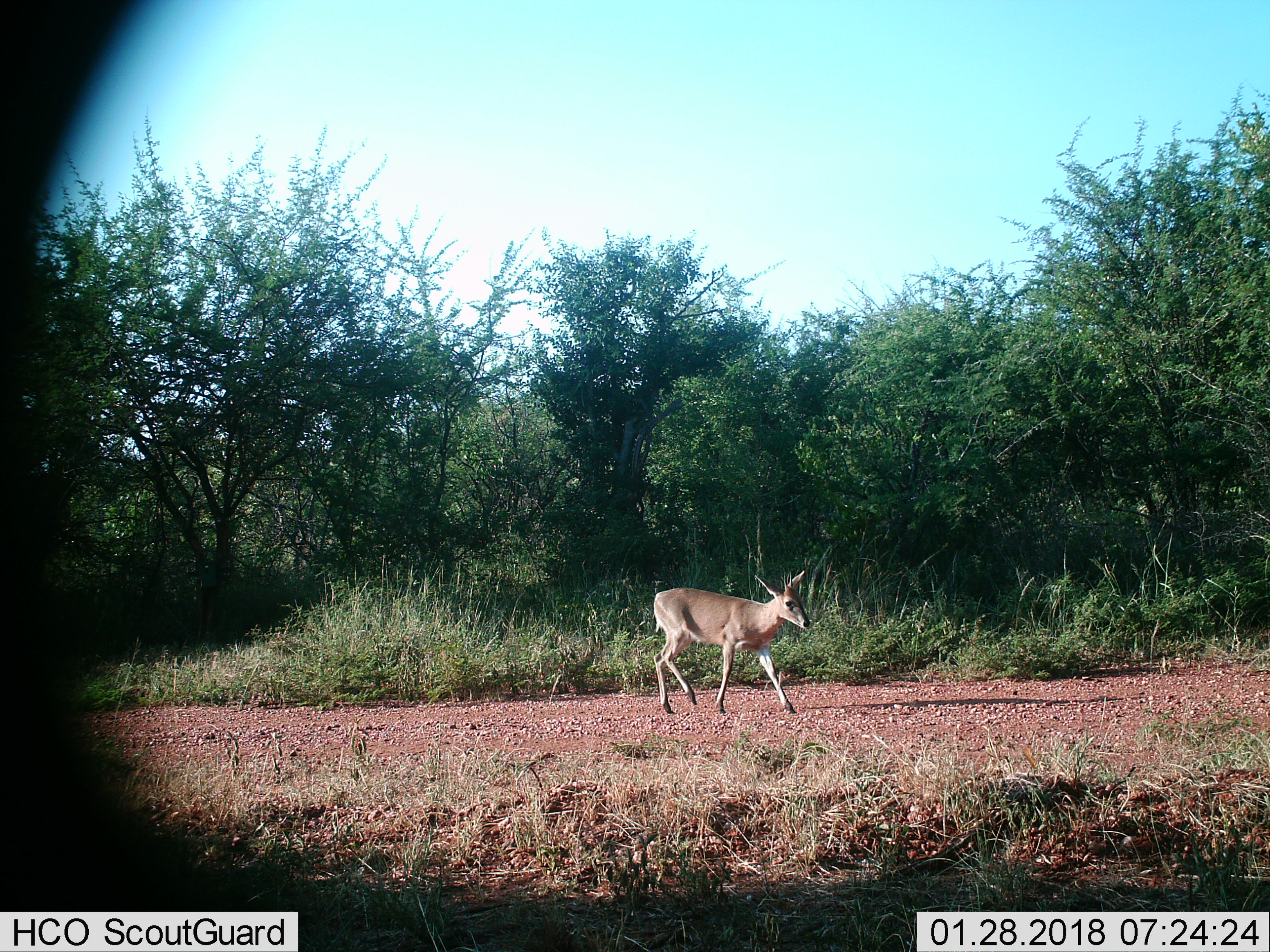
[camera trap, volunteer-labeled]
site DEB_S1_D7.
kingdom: Animalia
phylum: Chordata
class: Mammalia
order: Artiodactyla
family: Bovidae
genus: Sylvicapra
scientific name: Sylvicapra grimmia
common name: common duiker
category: duikercommongrey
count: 1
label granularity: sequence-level